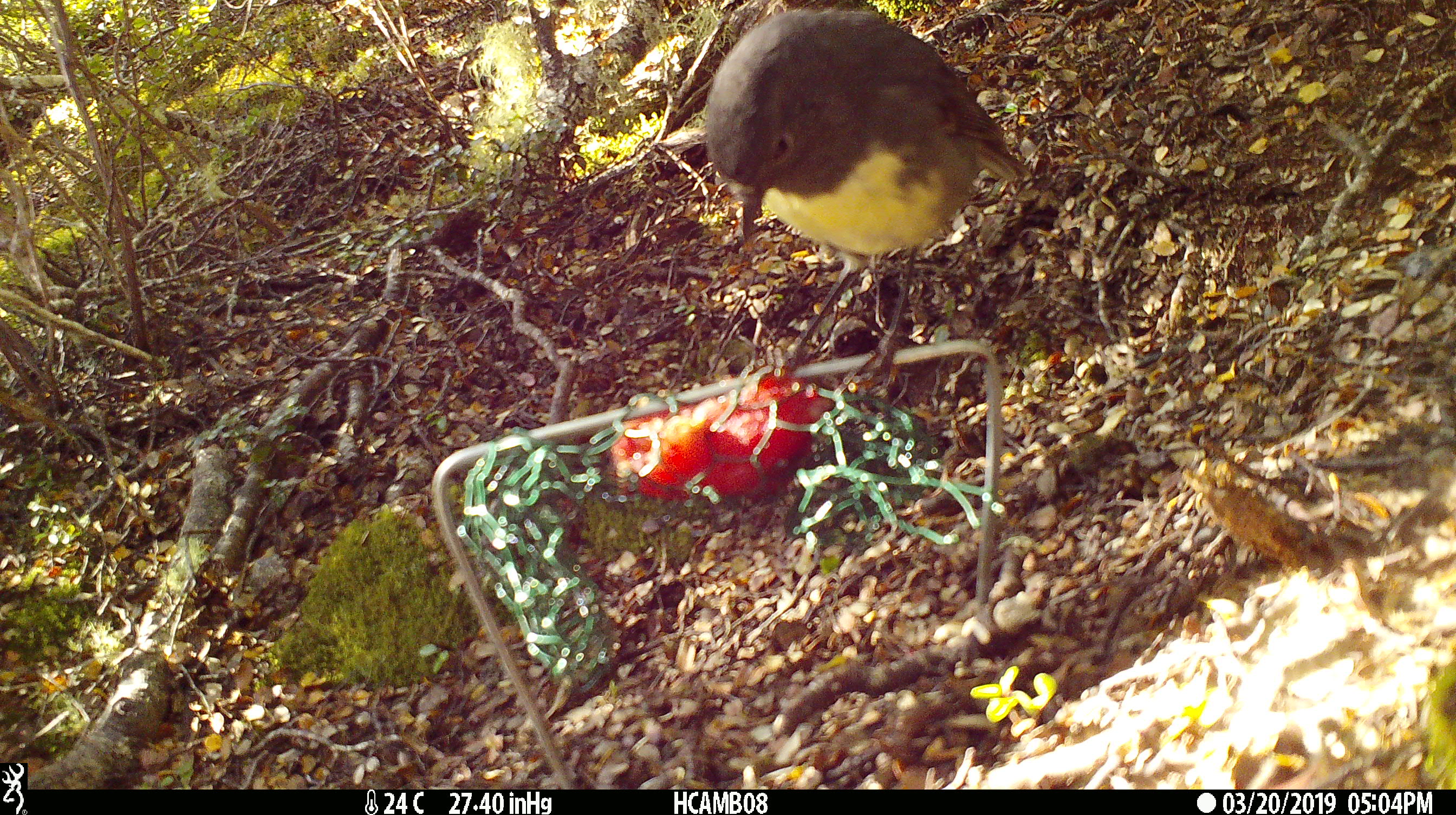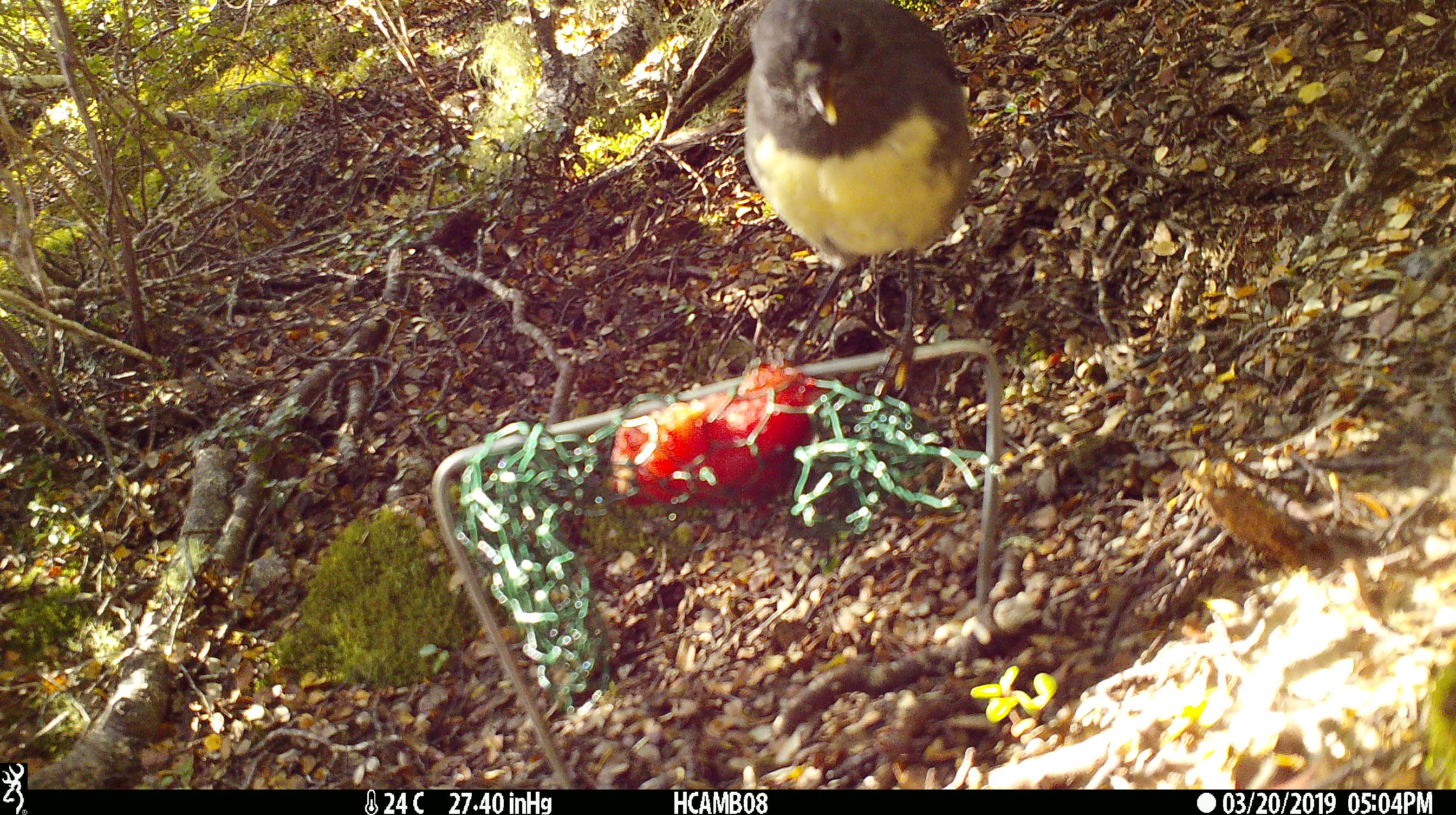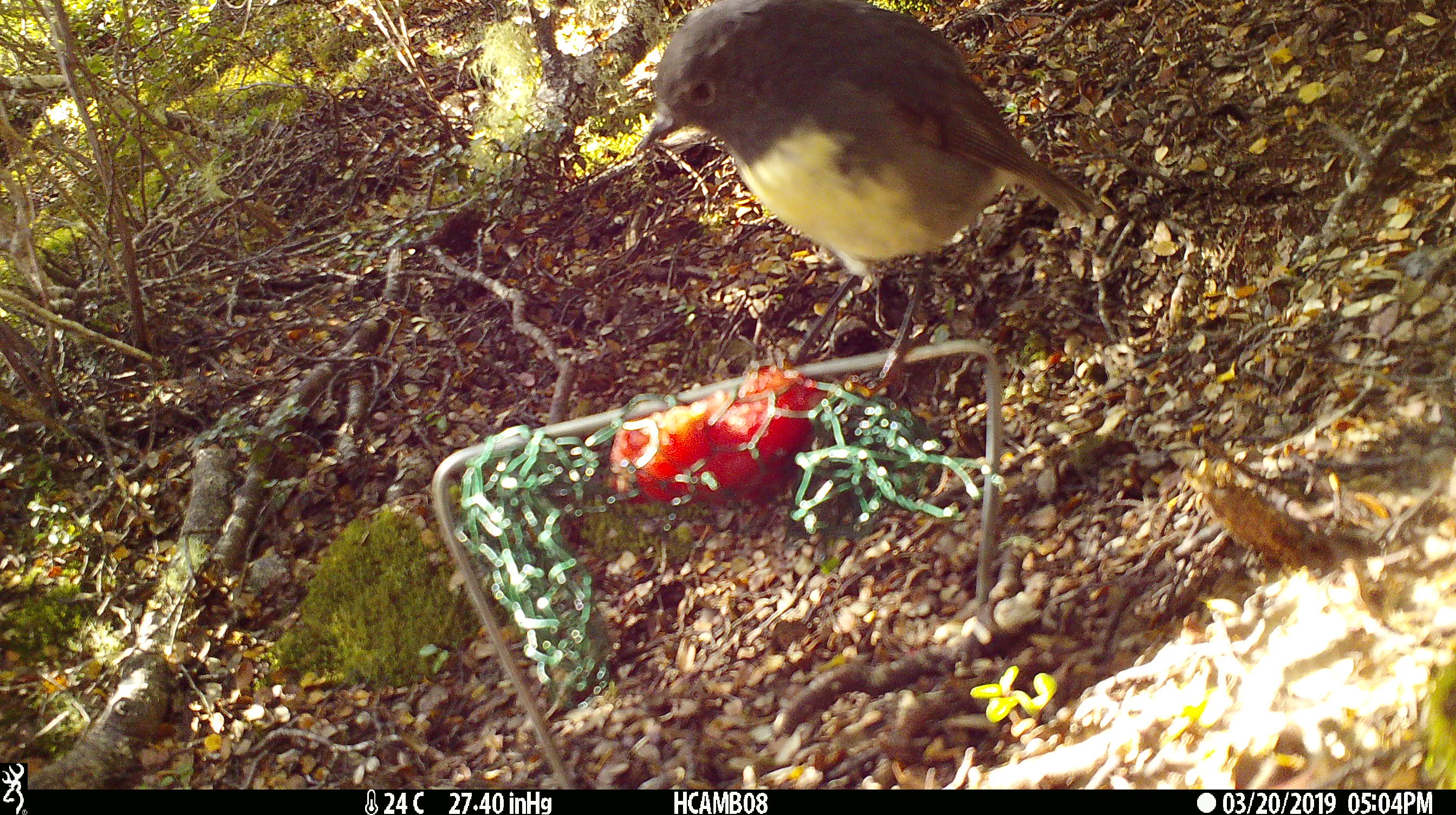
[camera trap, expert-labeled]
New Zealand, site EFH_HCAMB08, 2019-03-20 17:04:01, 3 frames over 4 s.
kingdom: Animalia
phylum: Chordata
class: Aves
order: Passeriformes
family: Petroicidae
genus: Petroica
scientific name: Petroica australis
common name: new zealand robin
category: robin